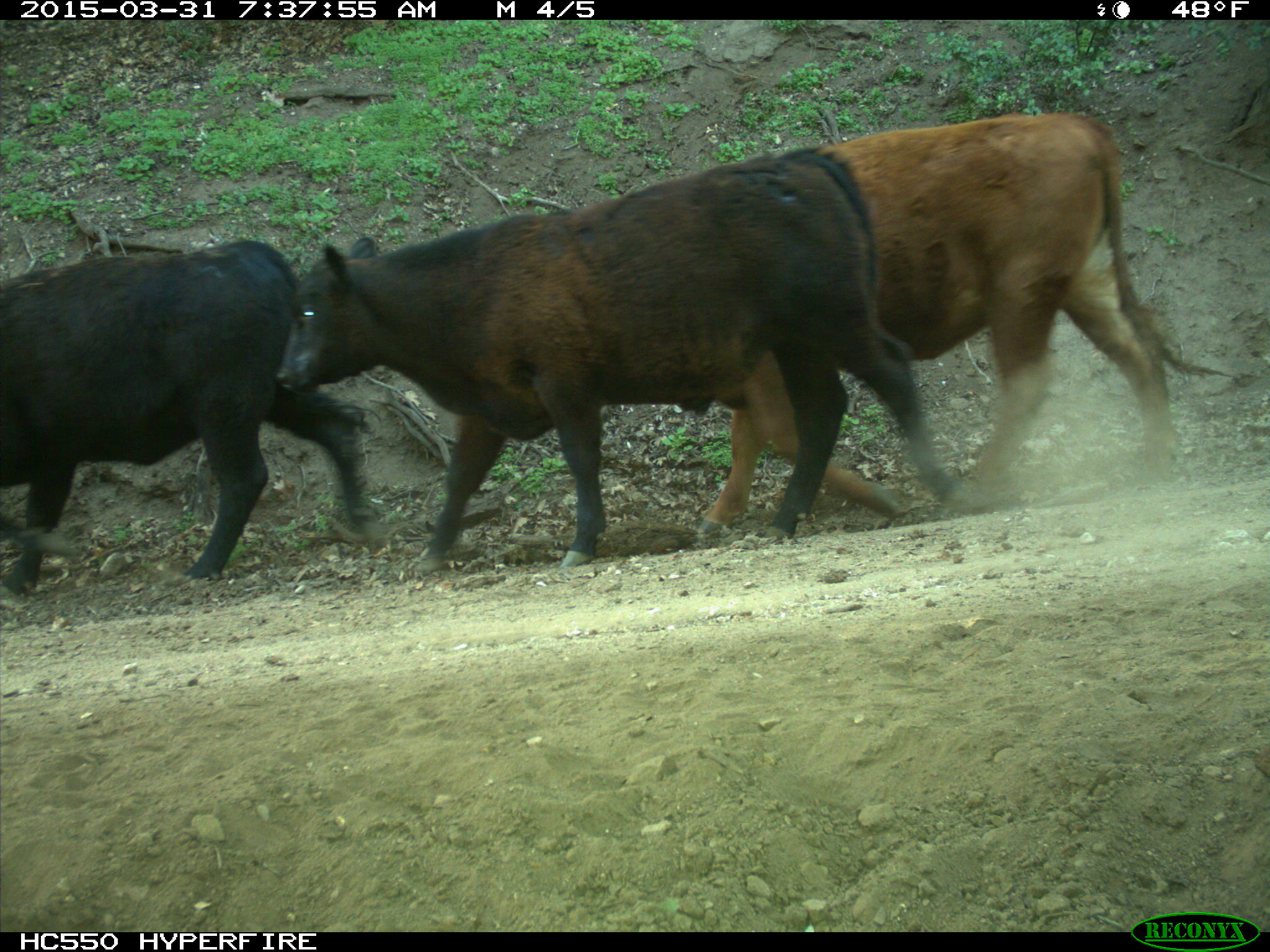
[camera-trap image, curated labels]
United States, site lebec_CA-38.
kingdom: Animalia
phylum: Chordata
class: Mammalia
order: Artiodactyla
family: Bovidae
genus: Bos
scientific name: Bos taurus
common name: domestic cow